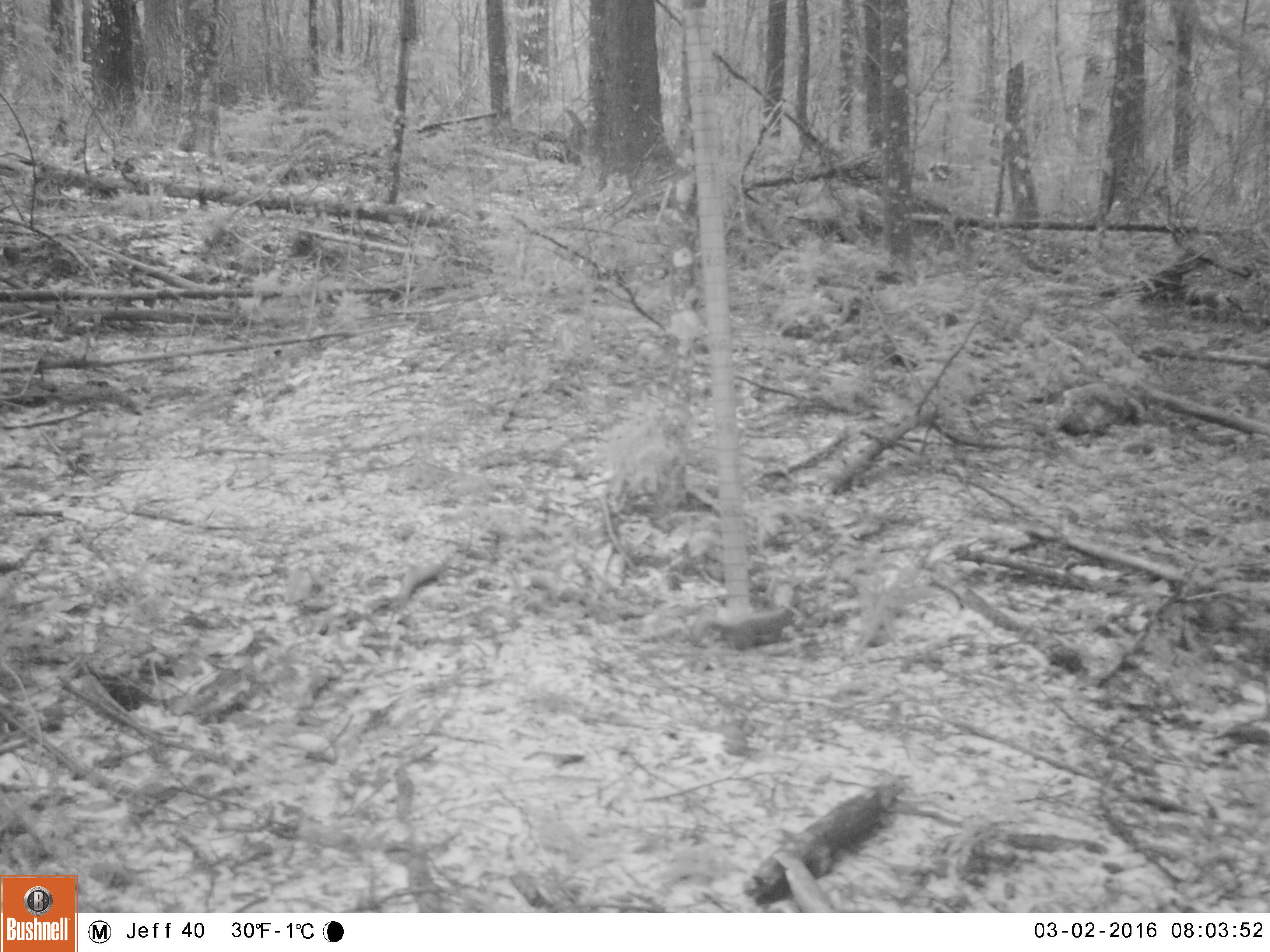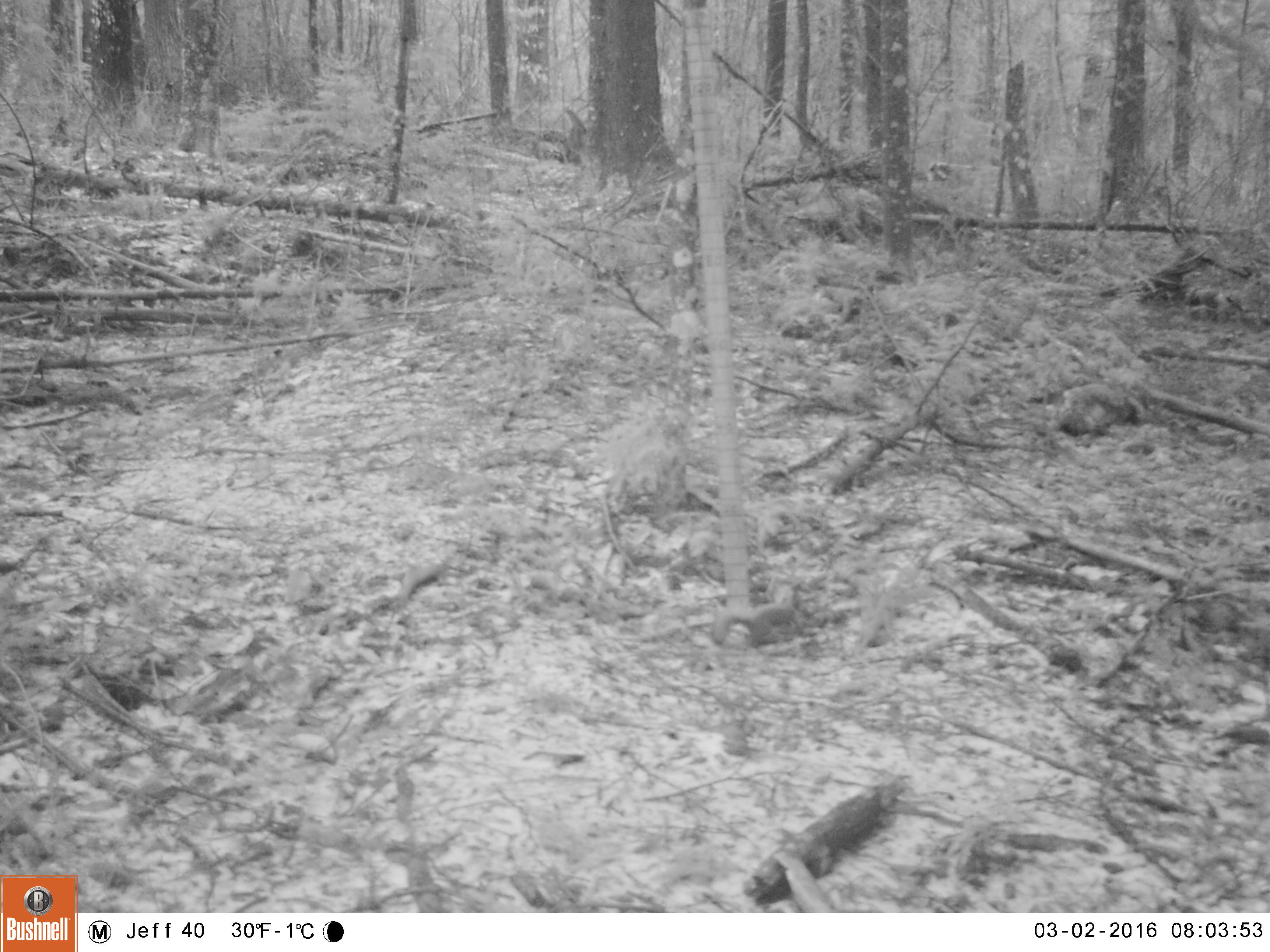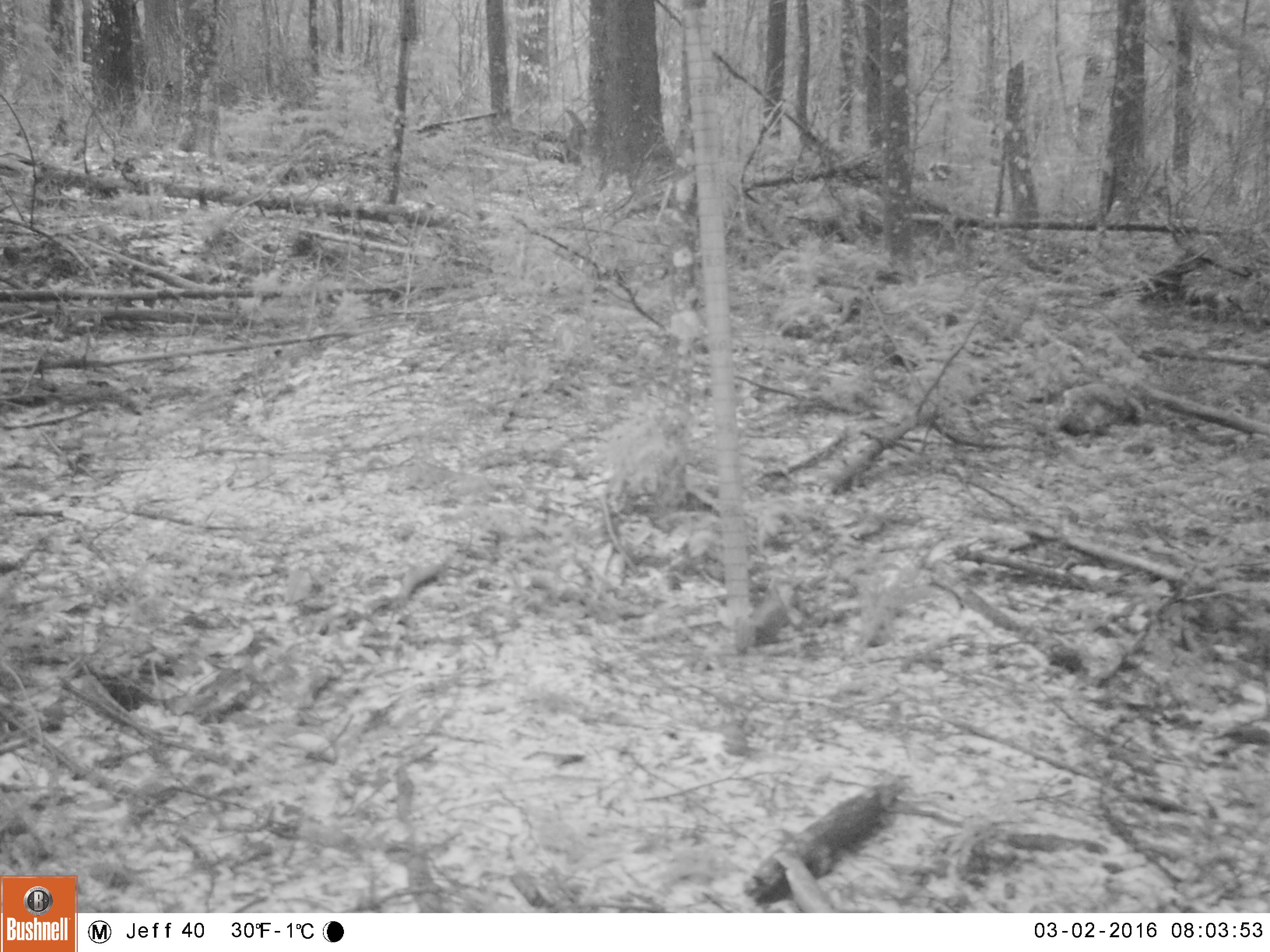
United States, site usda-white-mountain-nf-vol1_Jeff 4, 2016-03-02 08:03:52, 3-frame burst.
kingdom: Animalia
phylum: Chordata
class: Mammalia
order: Rodentia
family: Sciuridae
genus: Tamiasciurus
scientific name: Tamiasciurus hudsonicus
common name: red squirrel